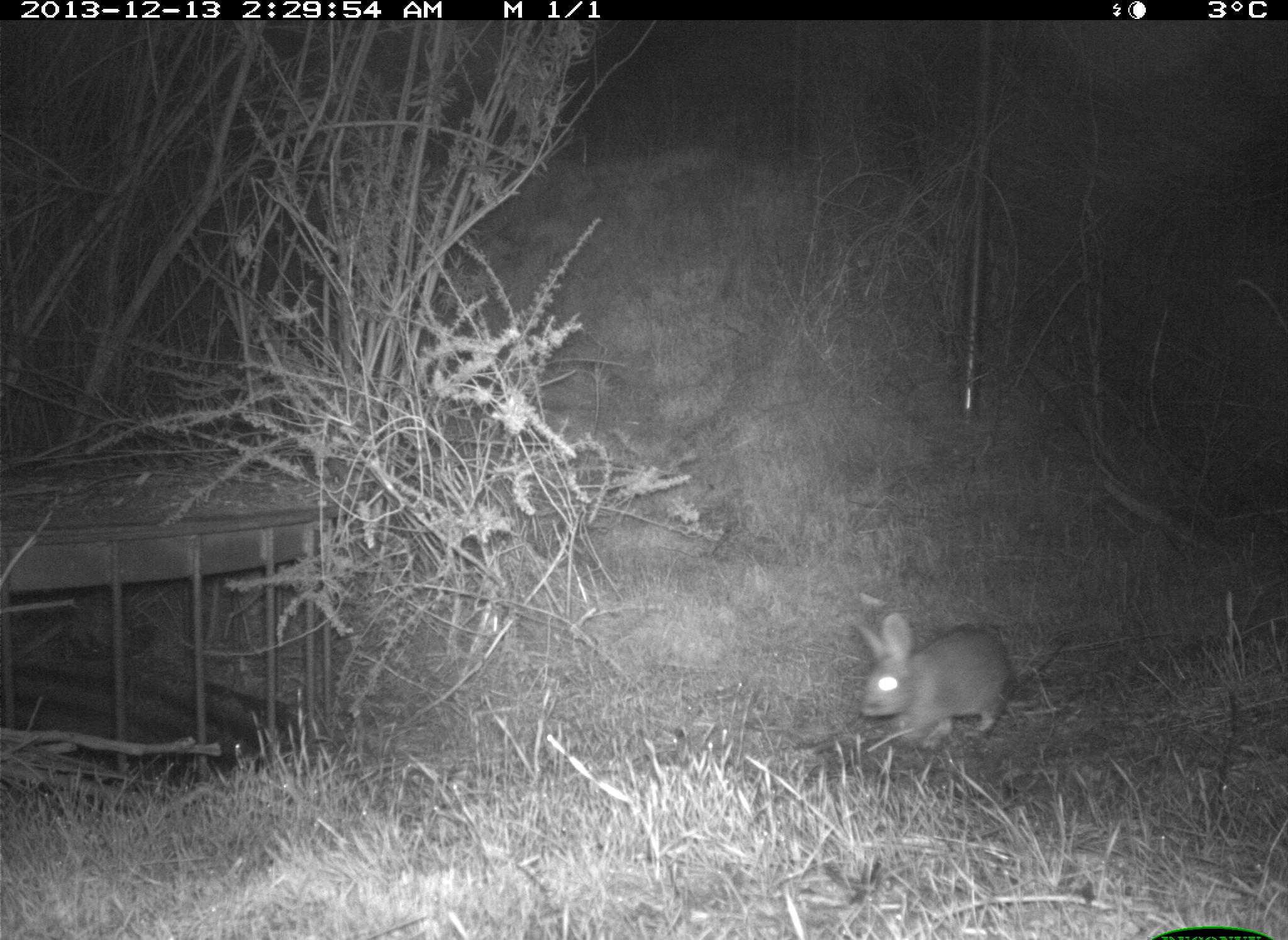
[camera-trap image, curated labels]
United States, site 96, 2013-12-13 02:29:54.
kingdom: Animalia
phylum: Chordata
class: Mammalia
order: Lagomorpha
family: Leporidae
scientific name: Leporidae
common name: rabbits and hares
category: rabbit